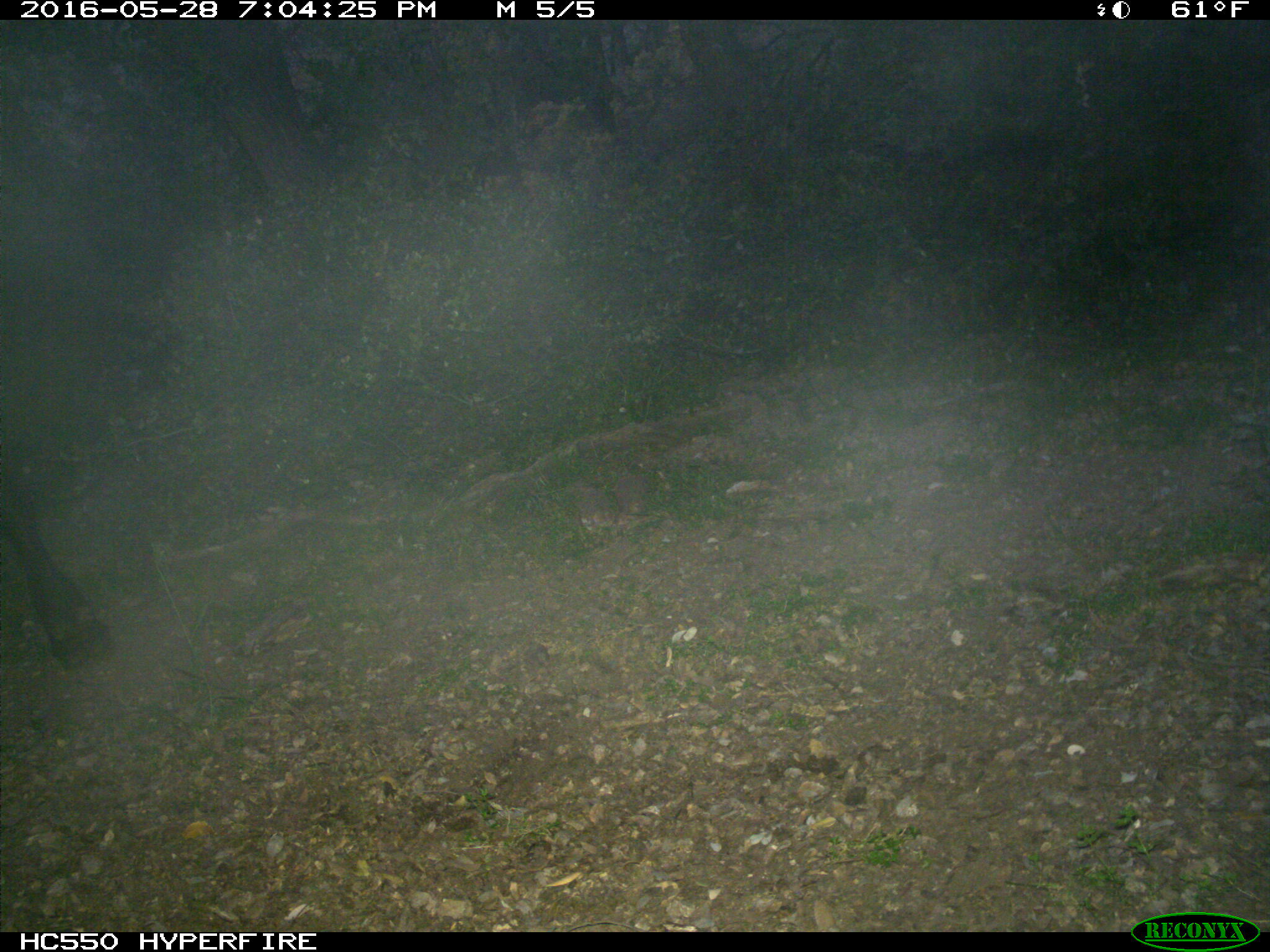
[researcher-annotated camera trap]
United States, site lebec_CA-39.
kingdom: Animalia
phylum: Chordata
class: Mammalia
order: Artiodactyla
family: Bovidae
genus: Bos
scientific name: Bos taurus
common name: domestic cow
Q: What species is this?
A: Bos taurus (domestic cow).